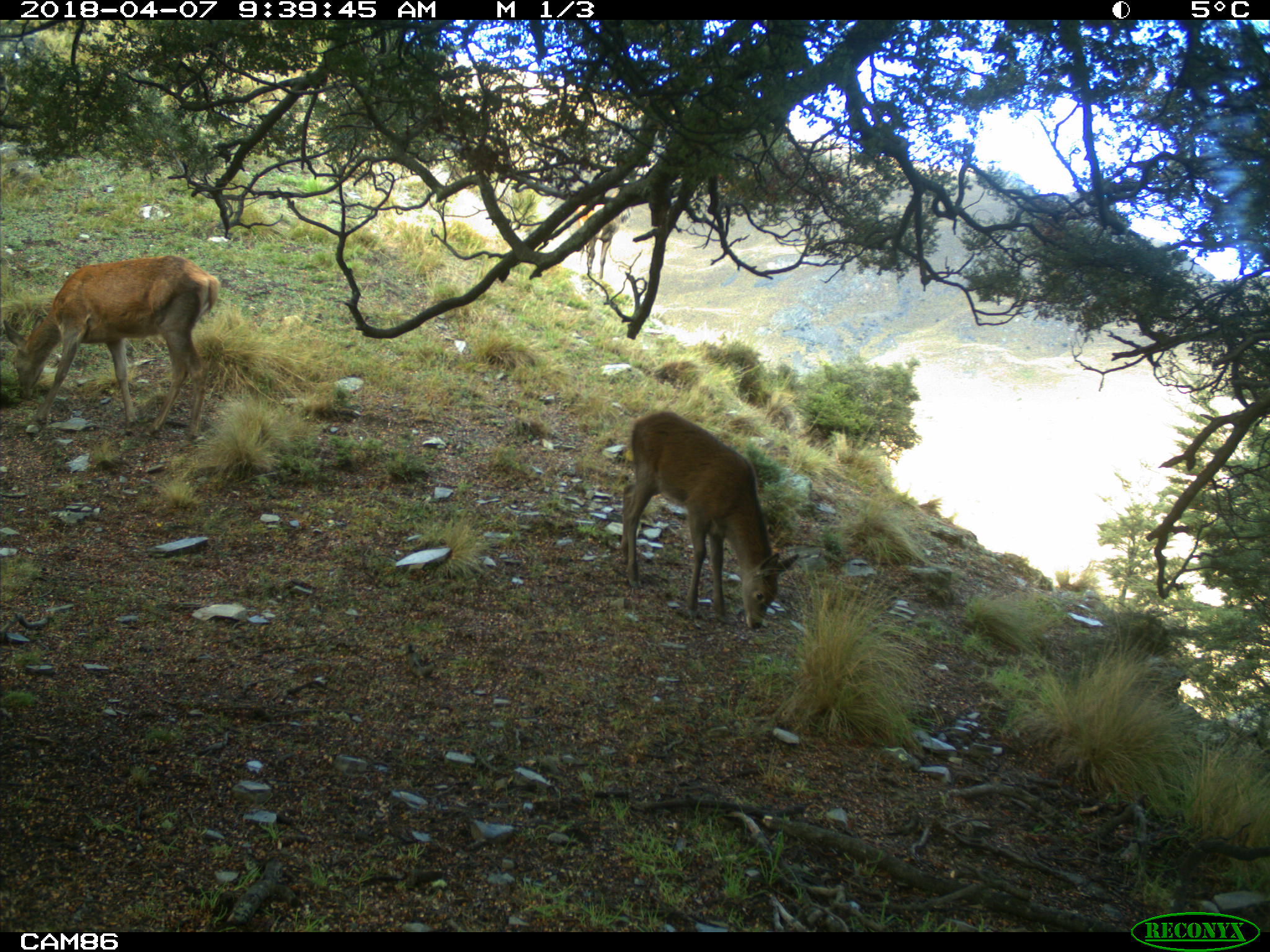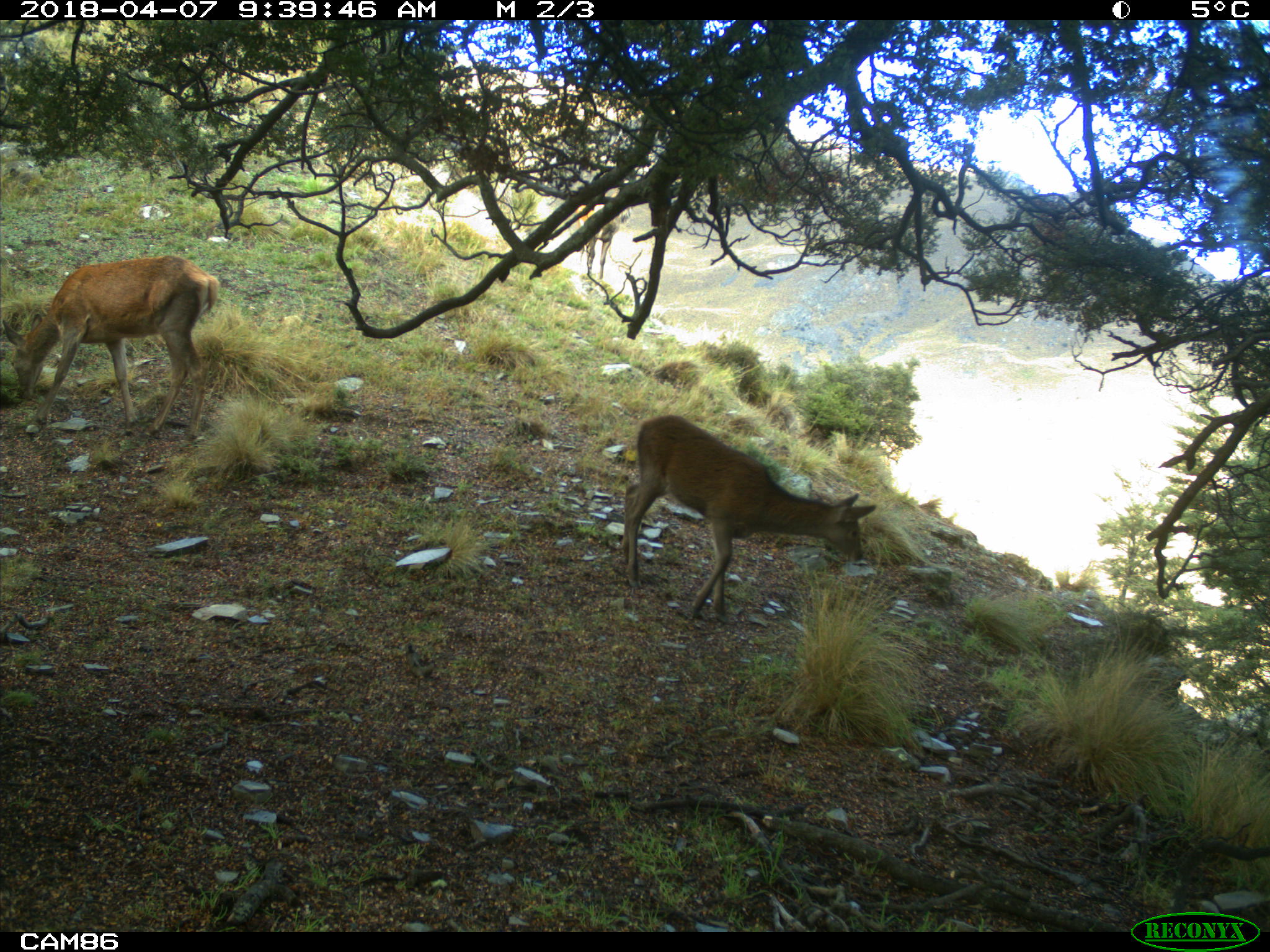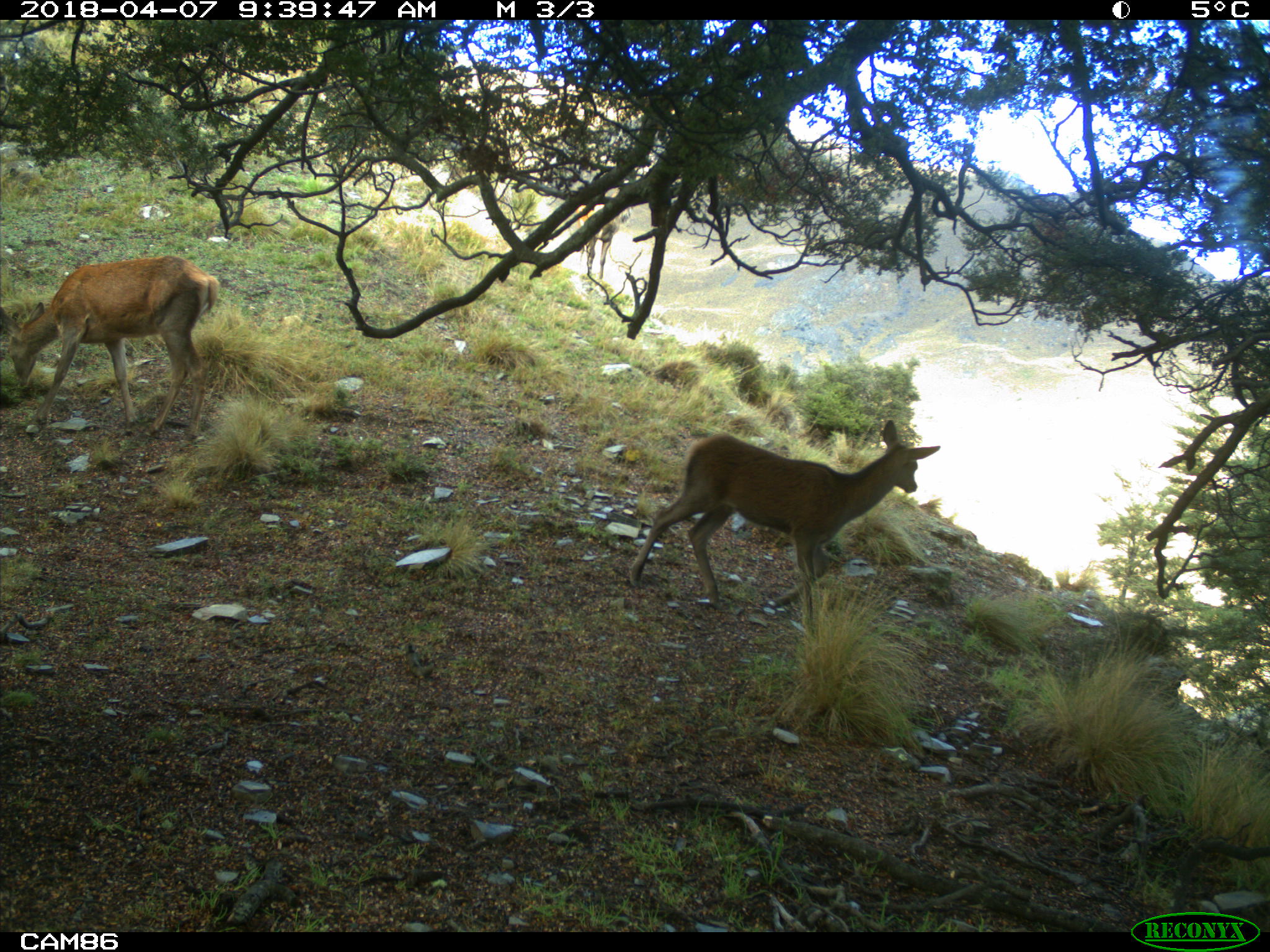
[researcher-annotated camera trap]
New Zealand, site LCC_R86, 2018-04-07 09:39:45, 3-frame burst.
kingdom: Animalia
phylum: Chordata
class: Mammalia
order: Artiodactyla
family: Cervidae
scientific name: Cervidae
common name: deer